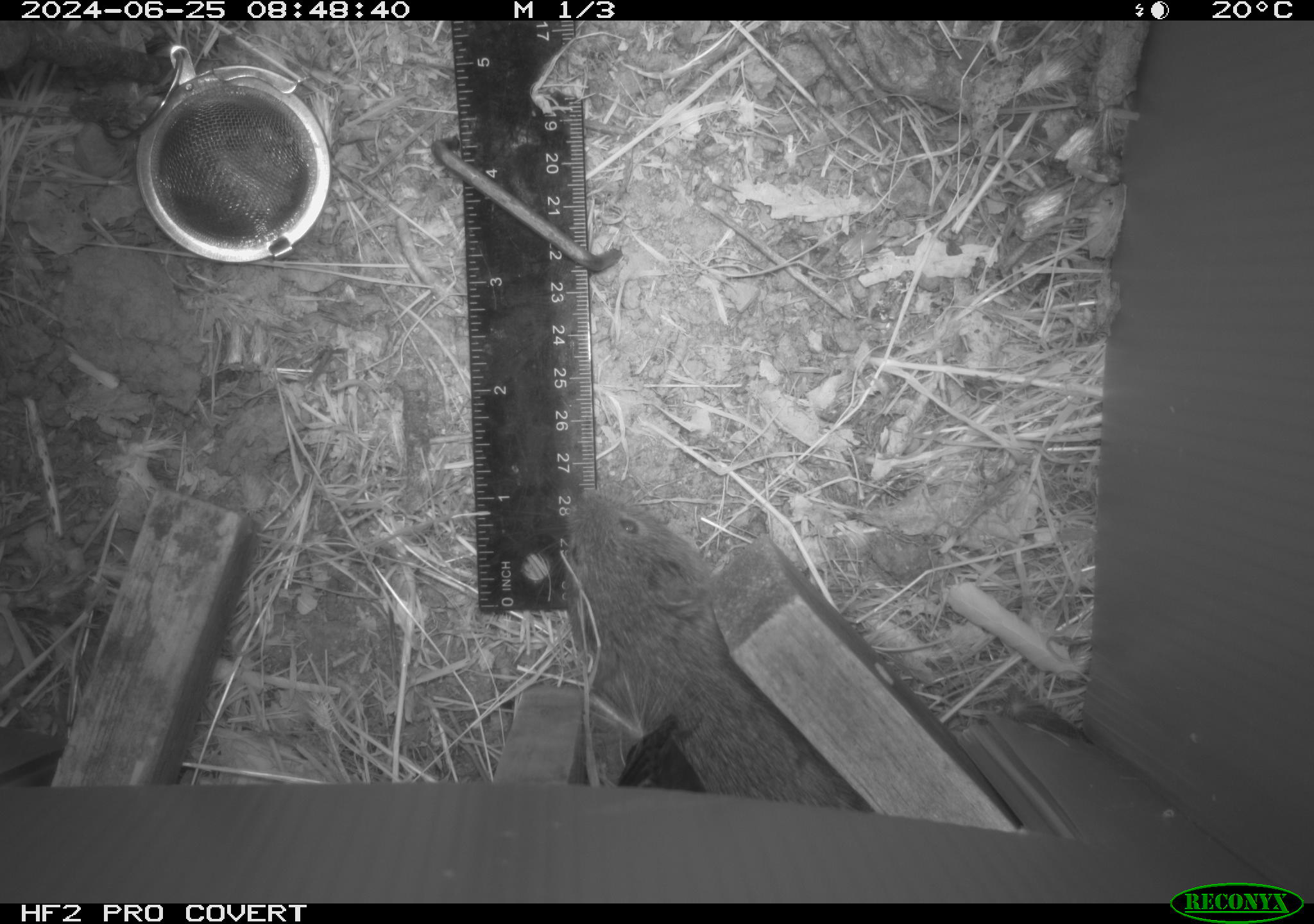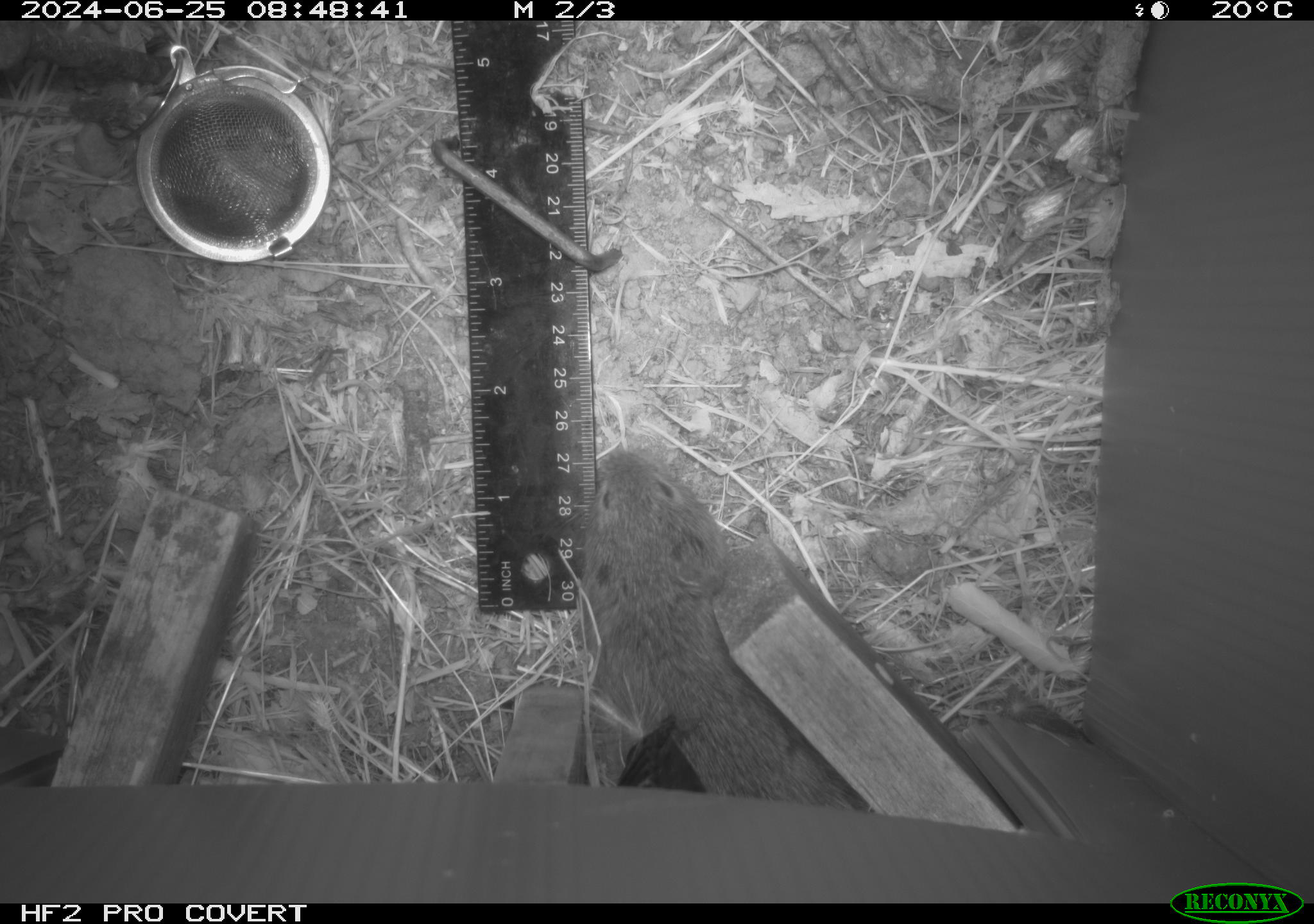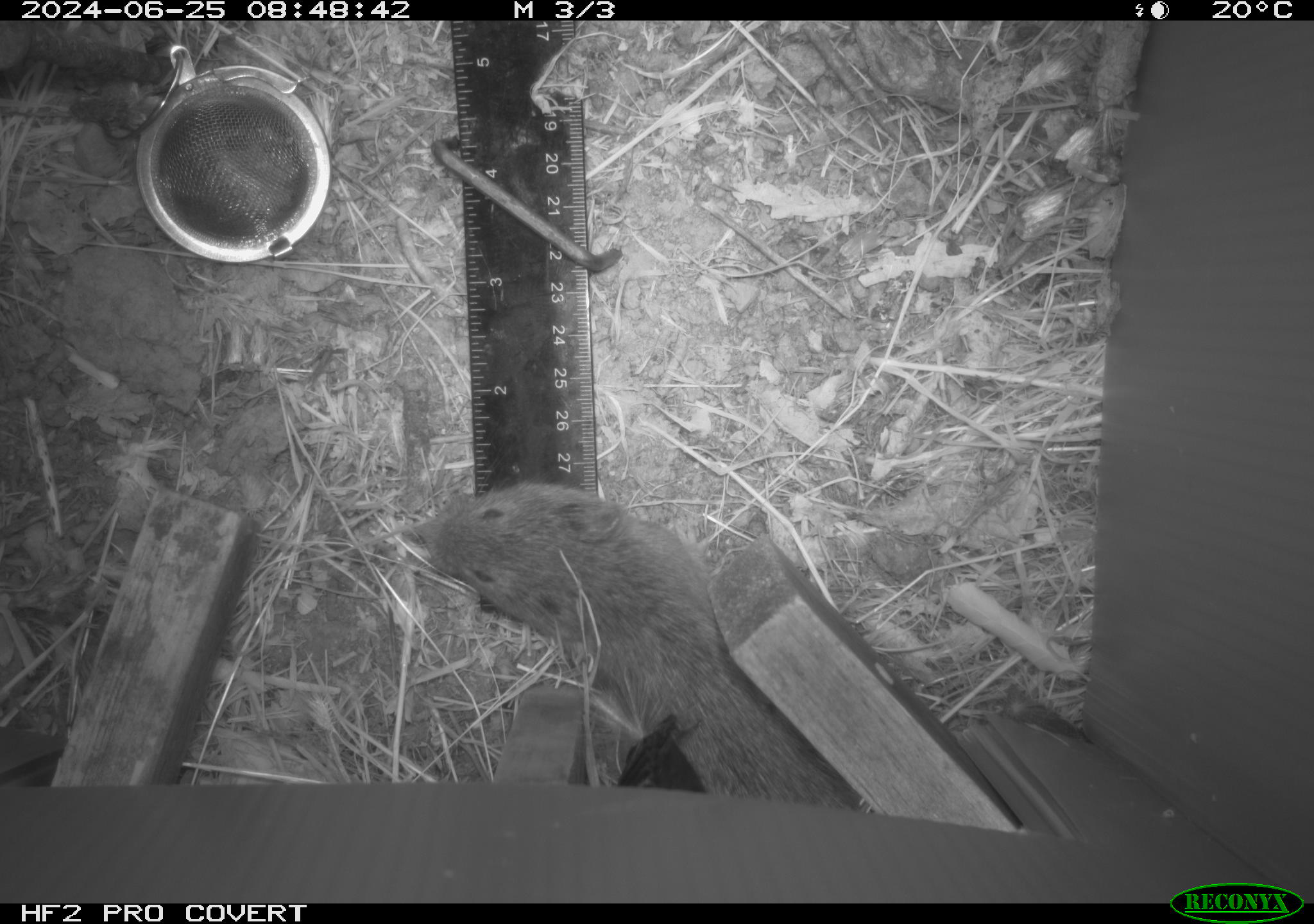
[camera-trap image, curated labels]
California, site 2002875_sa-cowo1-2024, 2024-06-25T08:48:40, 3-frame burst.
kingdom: Animalia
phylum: Chordata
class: Mammalia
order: Rodentia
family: Cricetidae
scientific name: Arvicolinae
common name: voles, lemmings, and muskrats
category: arvicolinae subfamily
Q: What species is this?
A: Arvicolinae subfamily (voles, lemmings, and muskrats) (Arvicolinae).